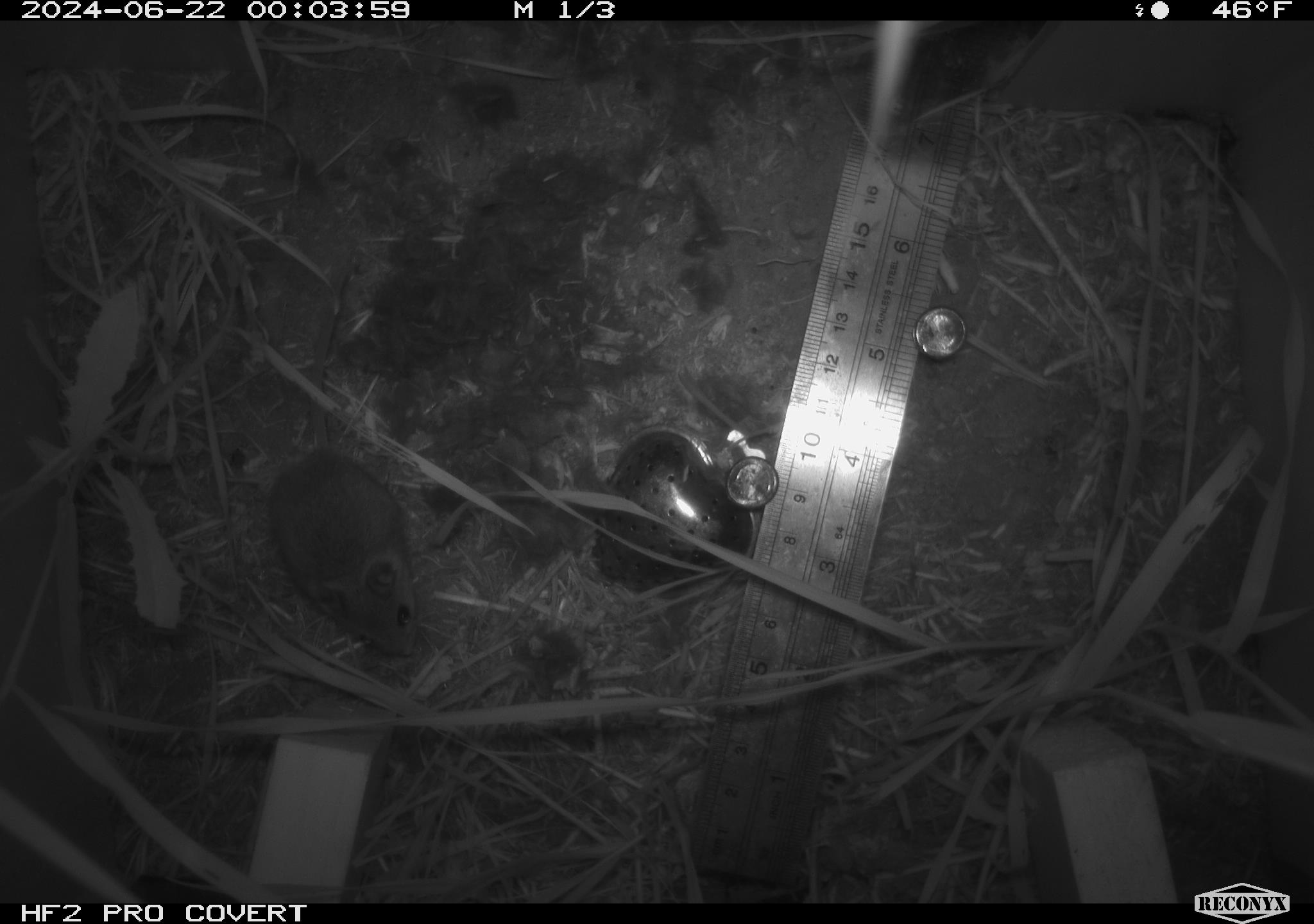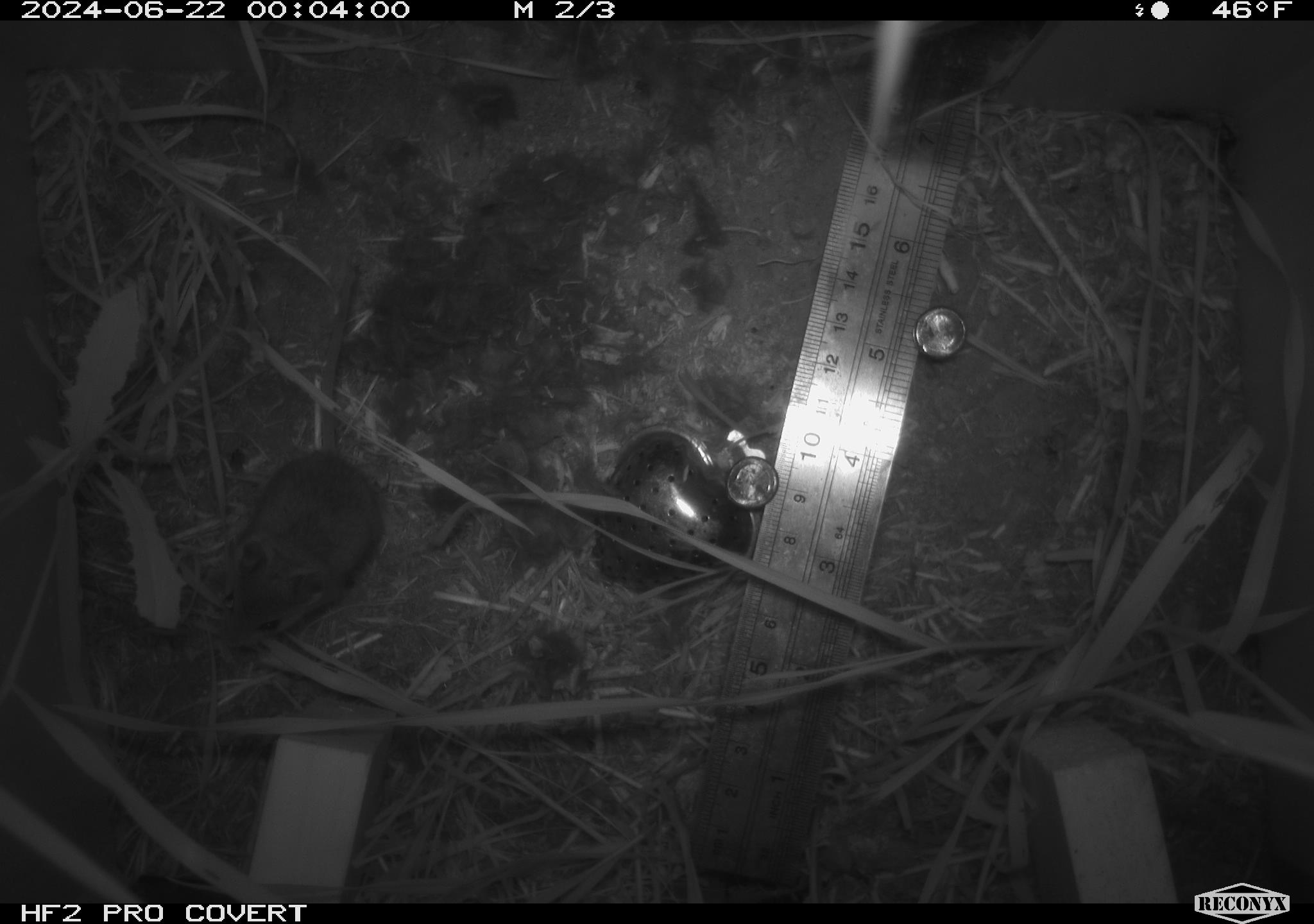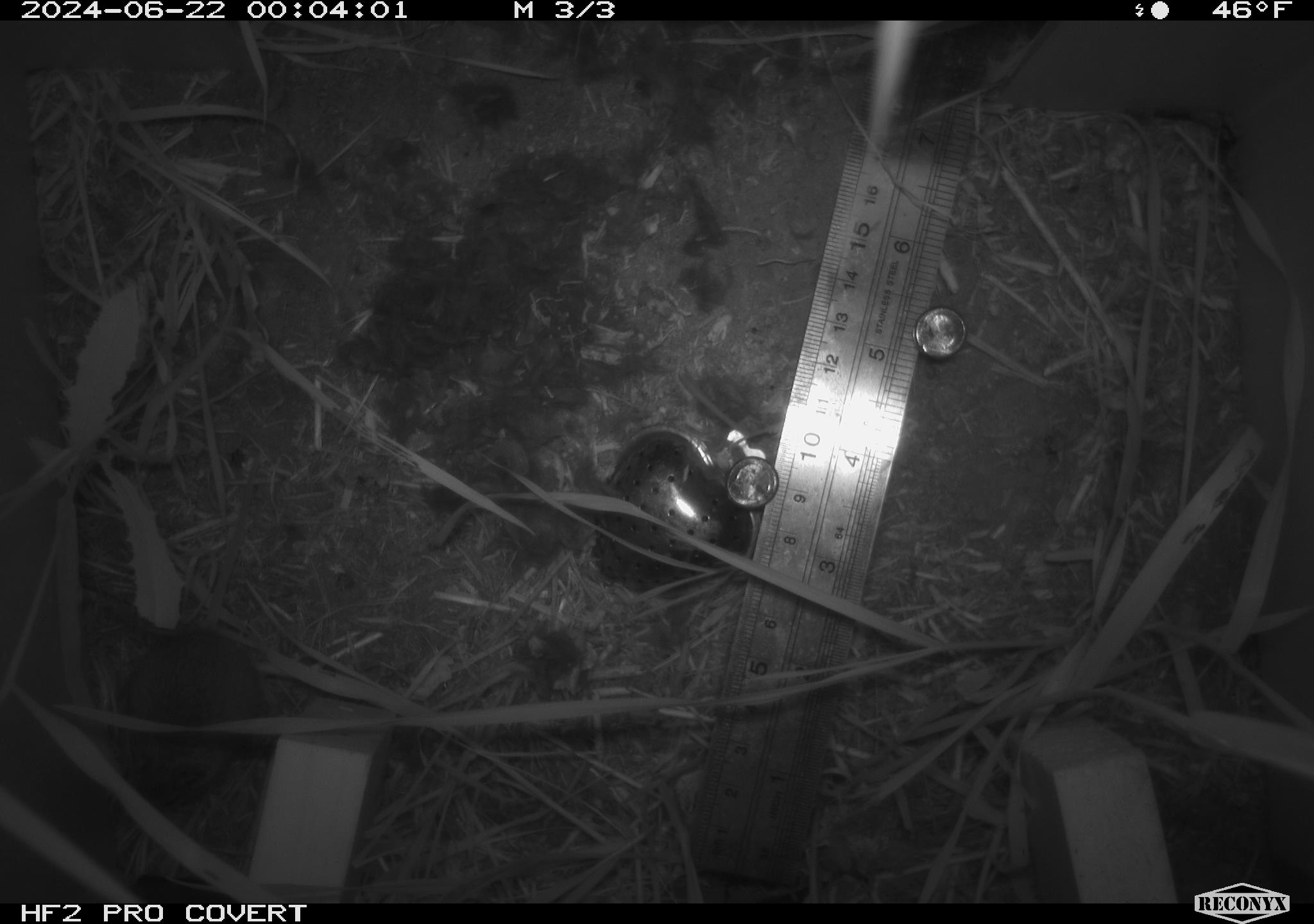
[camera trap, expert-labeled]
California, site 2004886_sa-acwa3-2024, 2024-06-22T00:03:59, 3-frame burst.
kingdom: Animalia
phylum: Chordata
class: Mammalia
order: Rodentia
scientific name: Rodentia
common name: mouse species